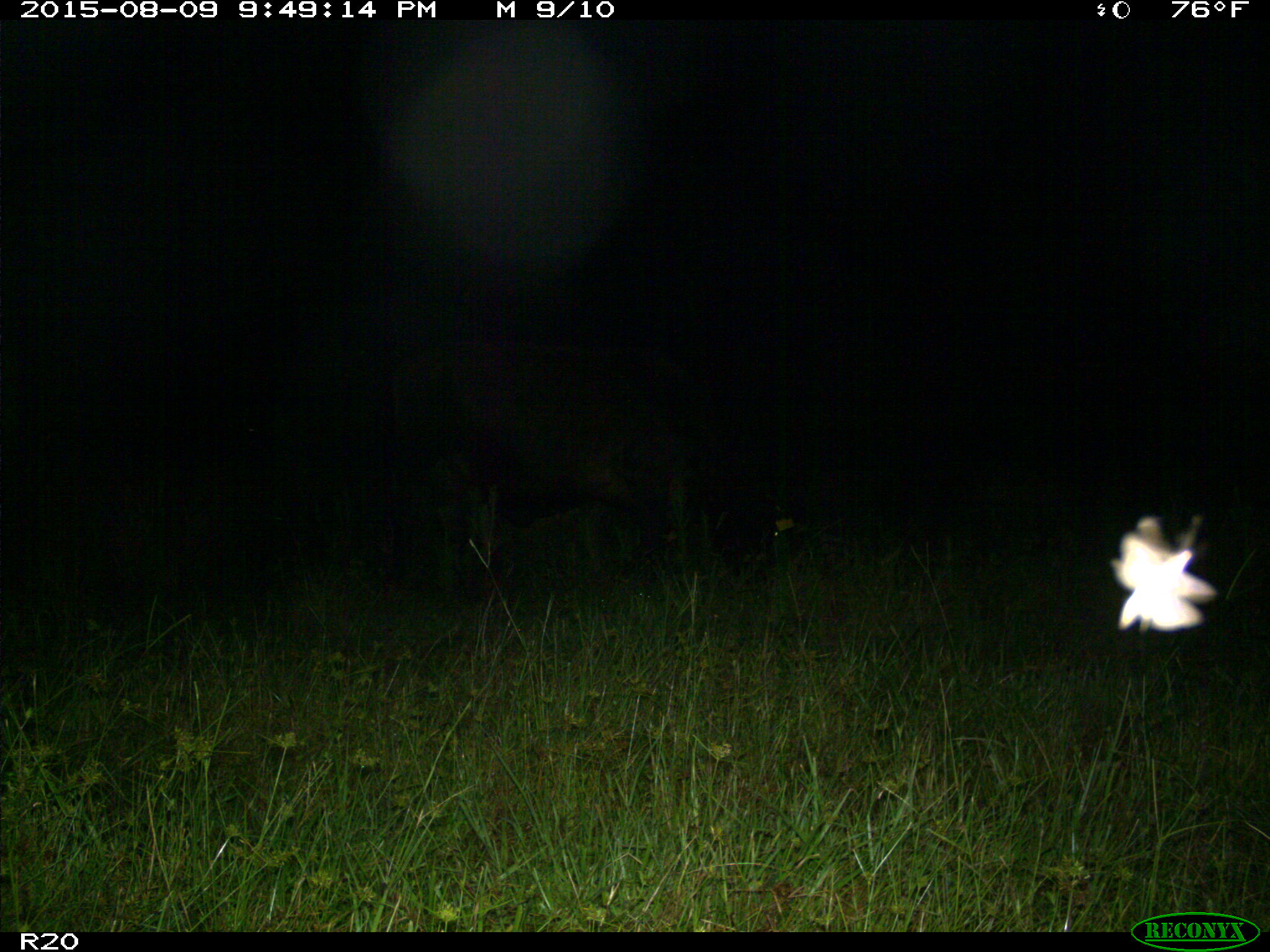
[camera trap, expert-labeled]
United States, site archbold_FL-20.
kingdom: Animalia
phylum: Chordata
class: Mammalia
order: Artiodactyla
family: Bovidae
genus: Bos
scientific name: Bos taurus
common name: domestic cow